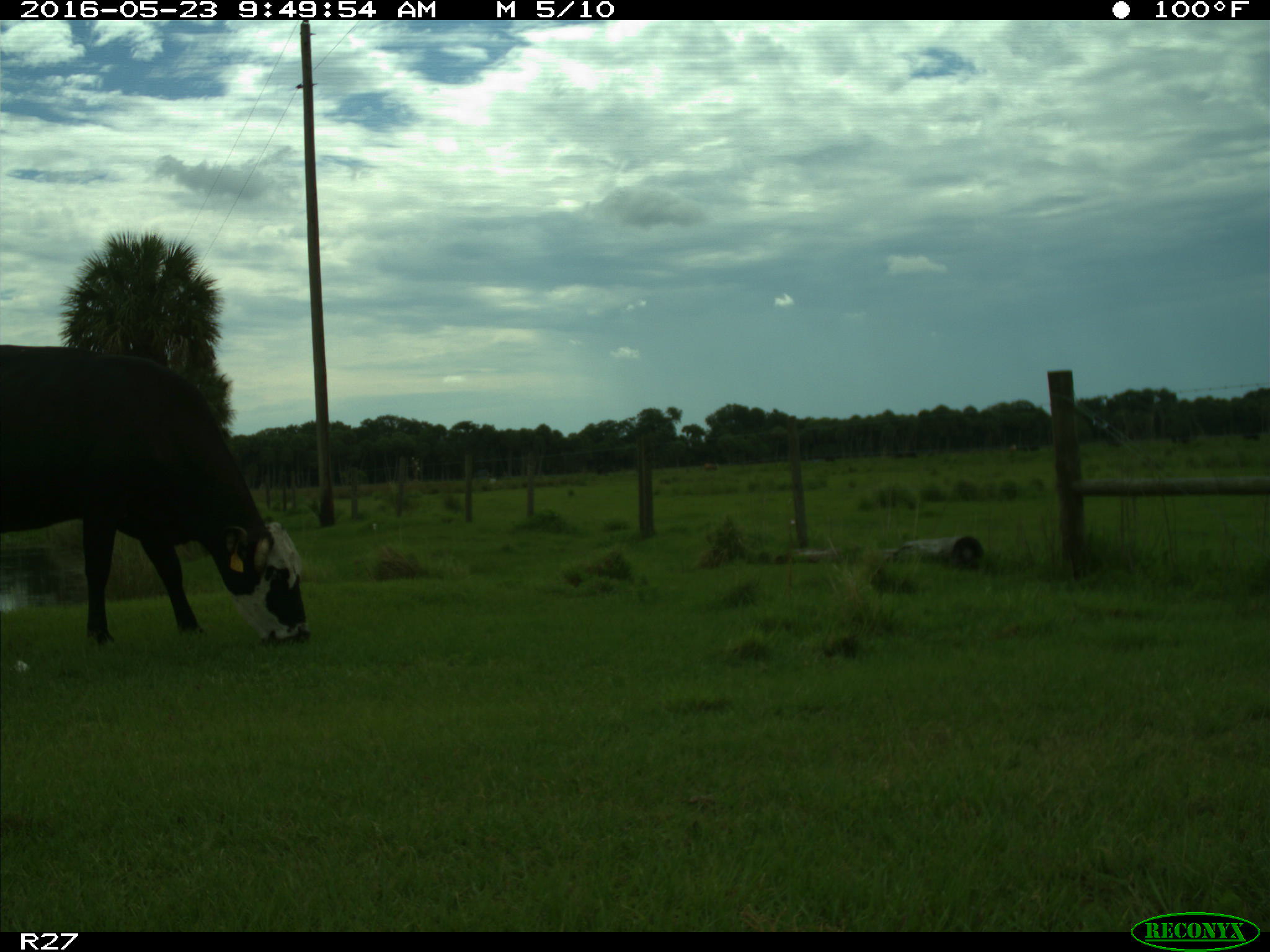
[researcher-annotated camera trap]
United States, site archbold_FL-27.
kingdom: Animalia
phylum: Chordata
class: Mammalia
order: Artiodactyla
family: Bovidae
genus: Bos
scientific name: Bos taurus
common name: domestic cow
Bos taurus (domestic cow).